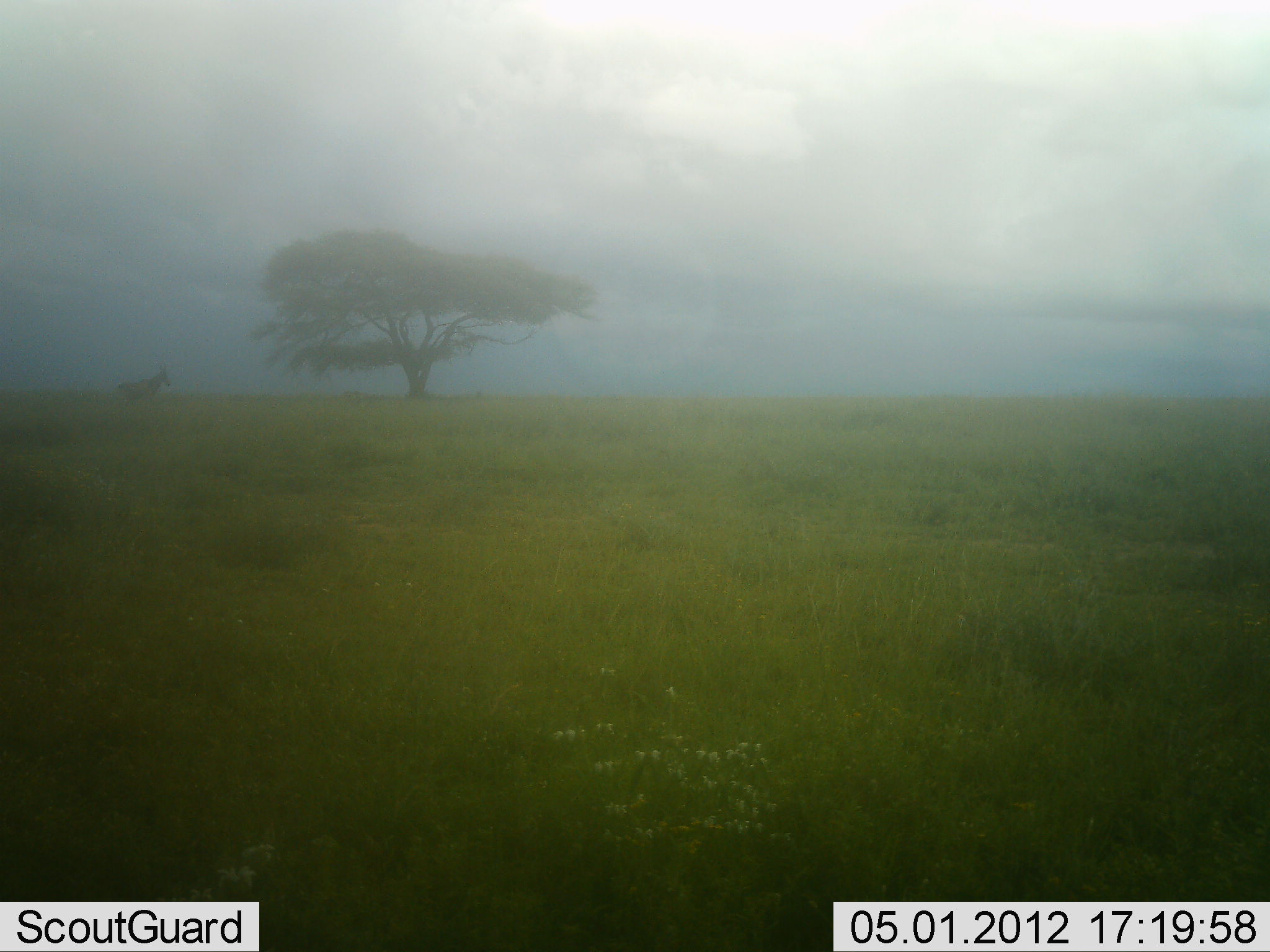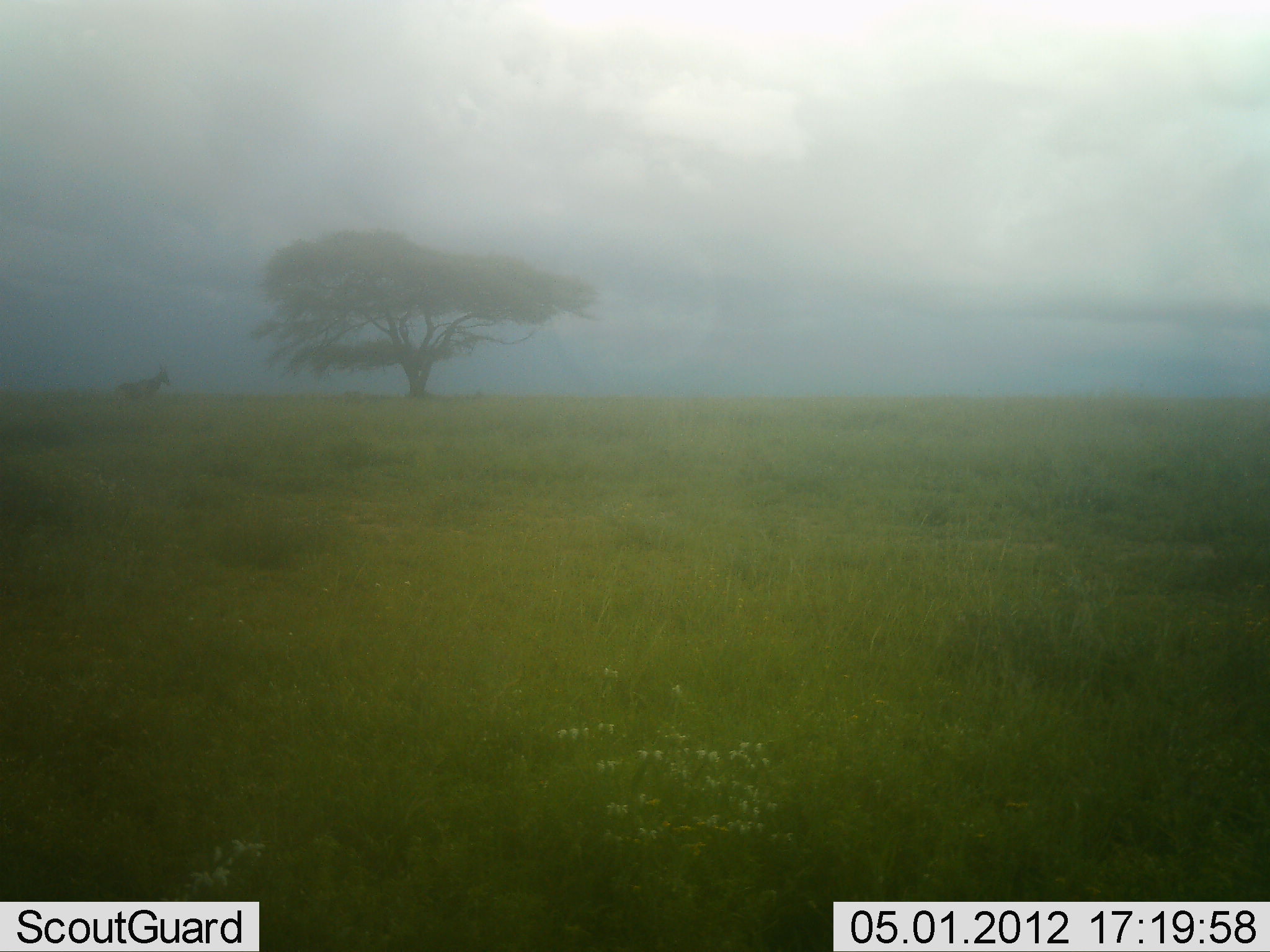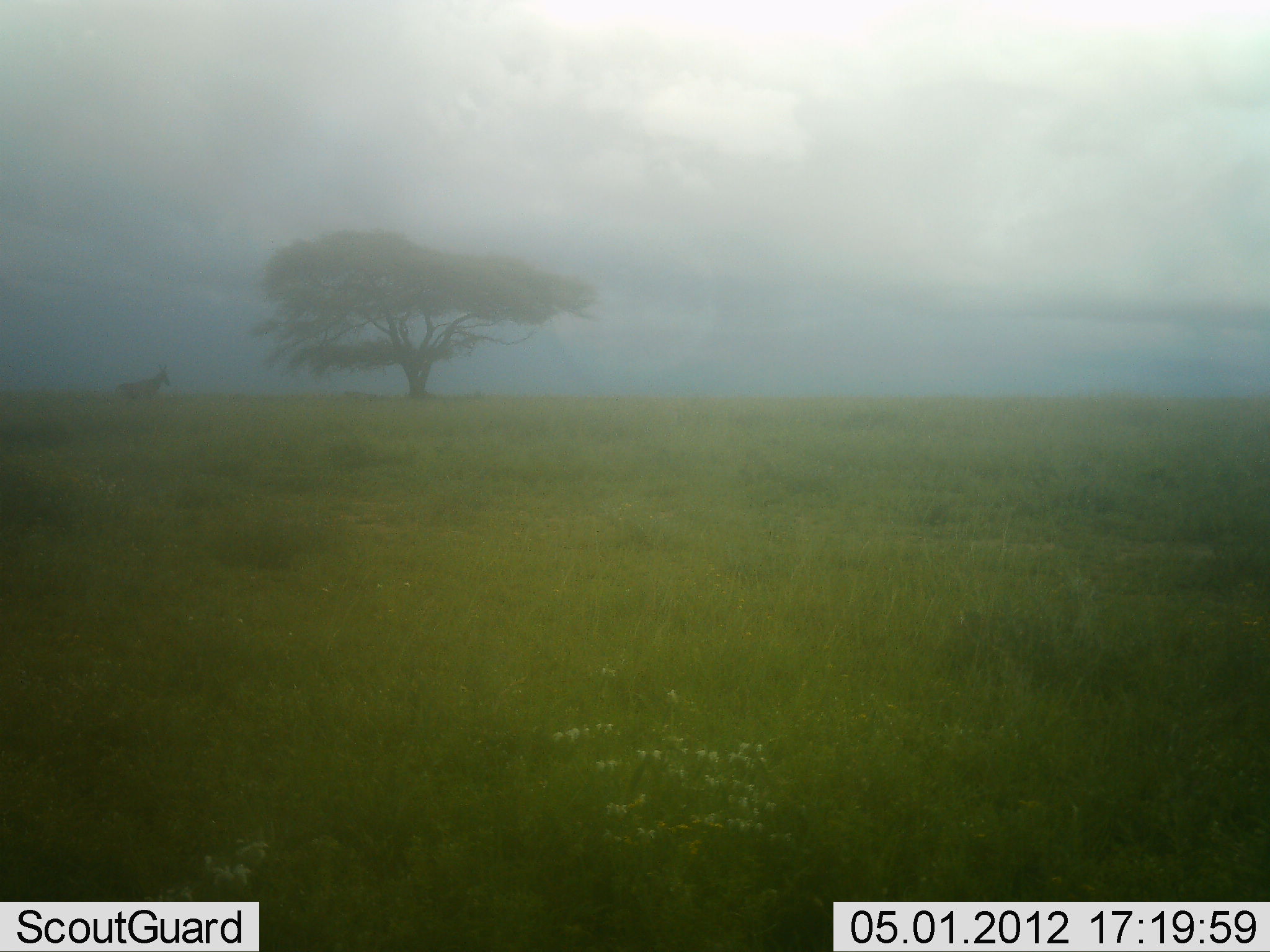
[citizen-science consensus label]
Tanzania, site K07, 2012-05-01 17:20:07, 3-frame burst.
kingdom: Animalia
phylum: Chordata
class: Mammalia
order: Artiodactyla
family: Bovidae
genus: Alcelaphus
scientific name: Alcelaphus buselaphus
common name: hartebeest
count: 1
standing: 93%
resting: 0%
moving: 7%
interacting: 0%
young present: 0%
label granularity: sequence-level